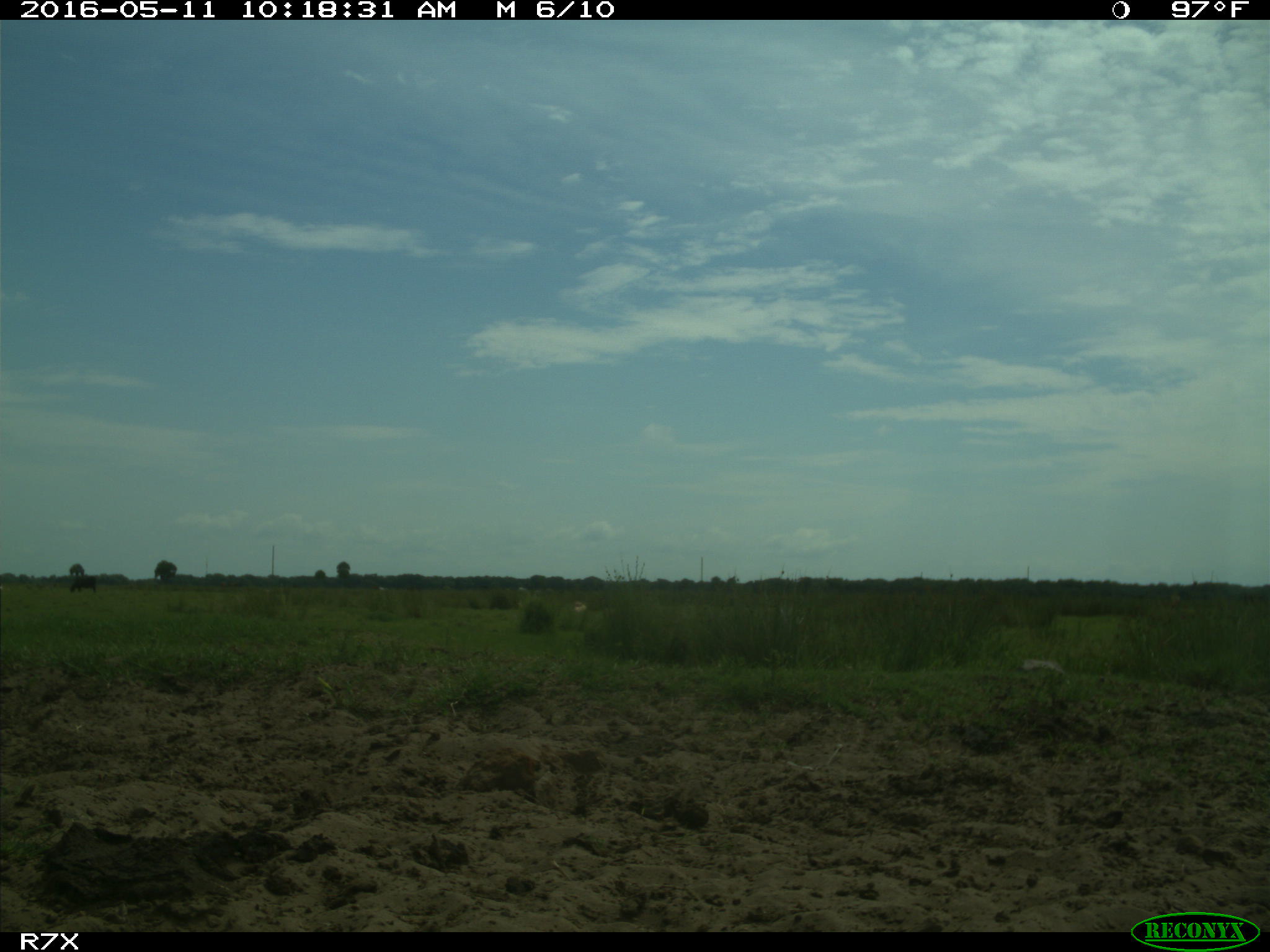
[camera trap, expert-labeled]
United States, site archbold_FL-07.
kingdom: Animalia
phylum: Chordata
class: Mammalia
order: Artiodactyla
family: Bovidae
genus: Bos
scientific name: Bos taurus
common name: domestic cow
Bos taurus (domestic cow).